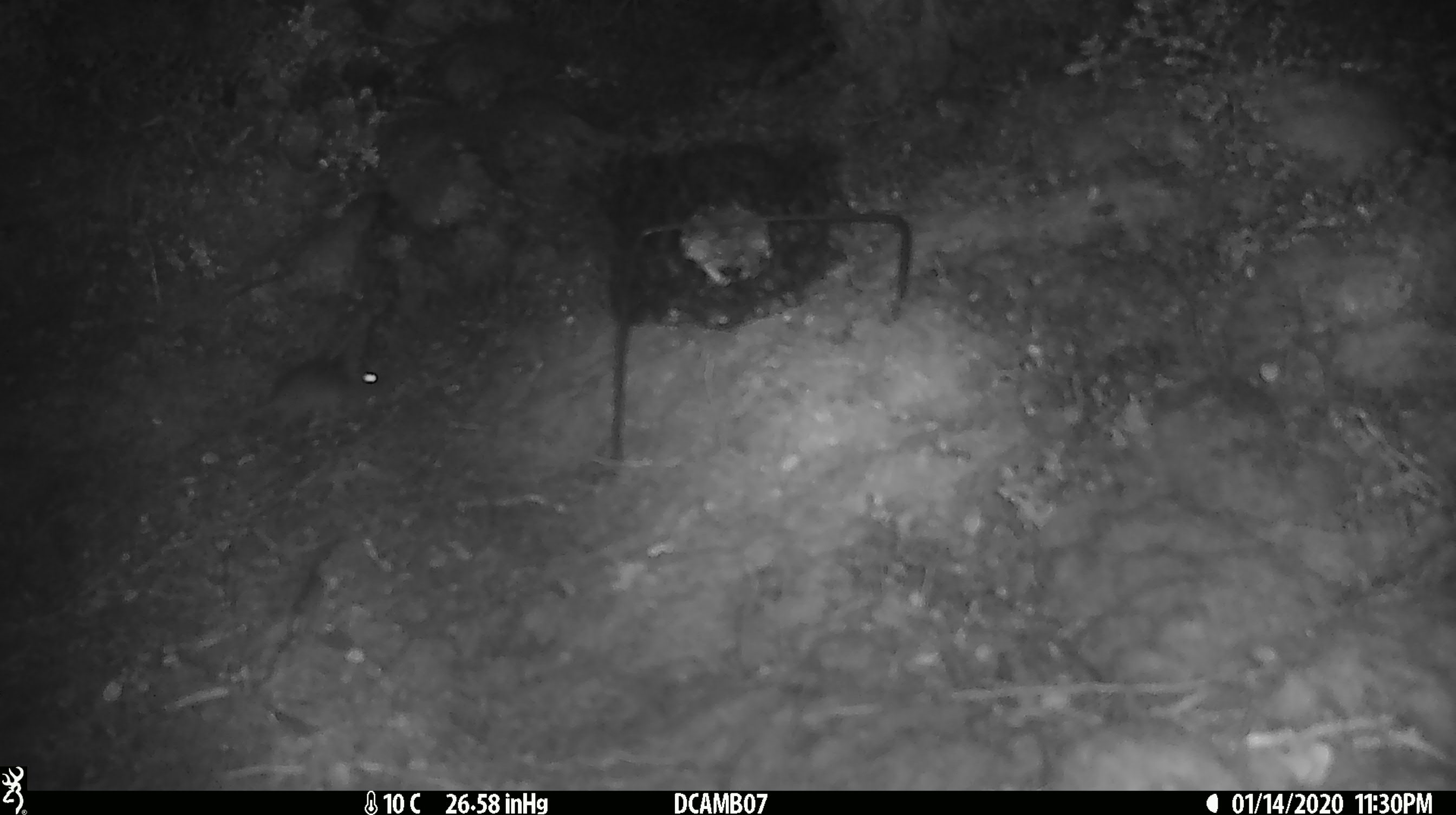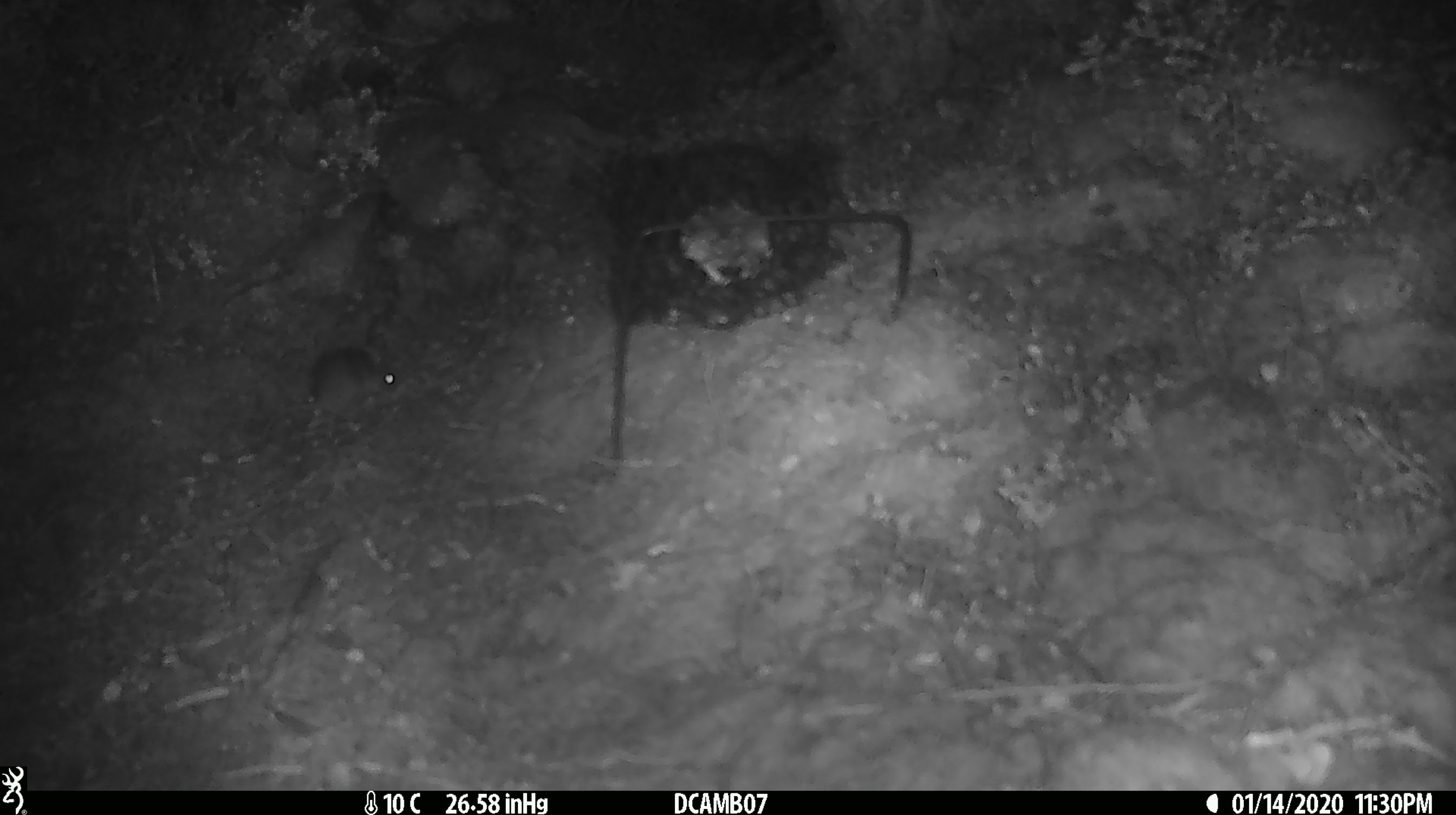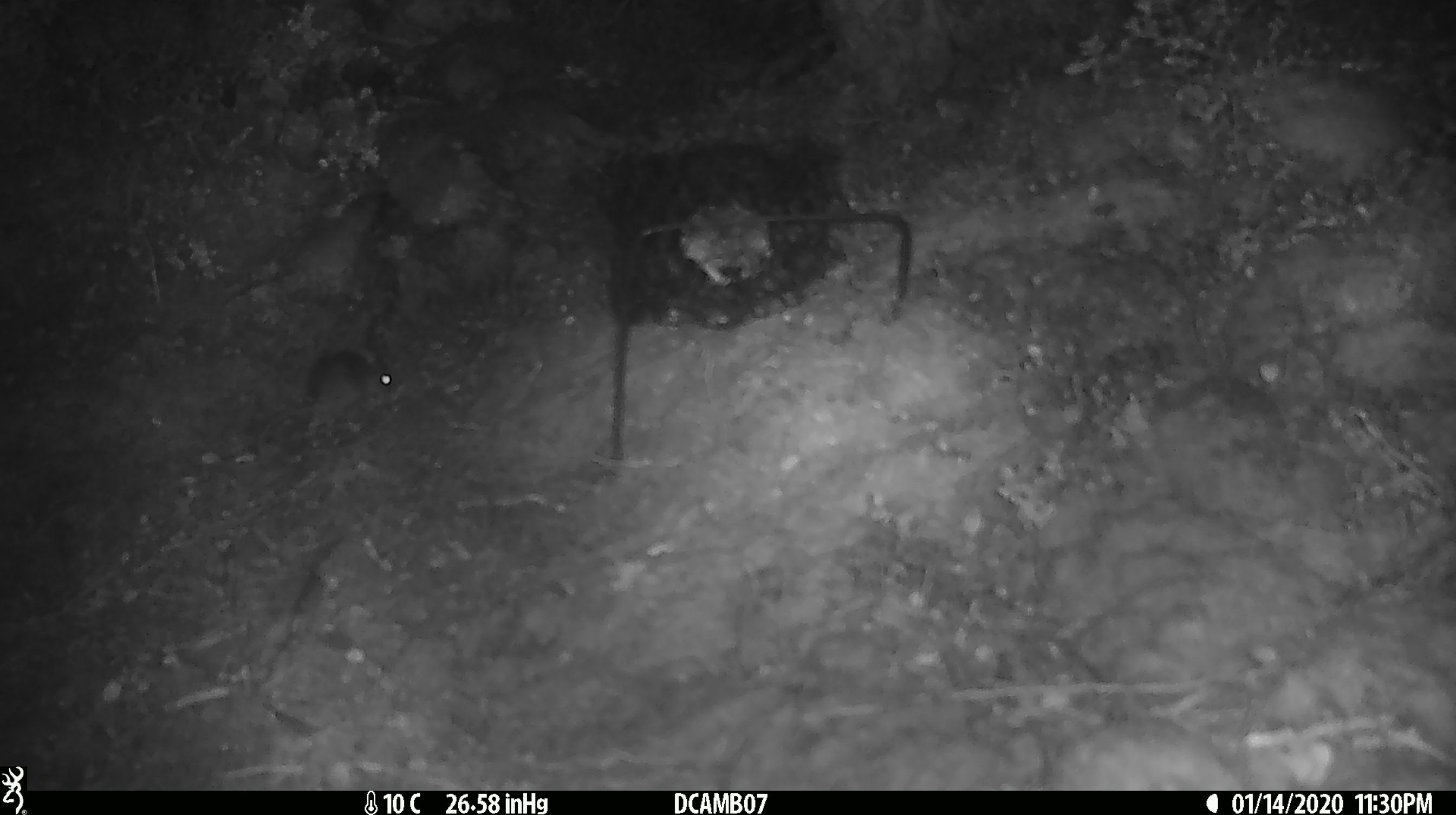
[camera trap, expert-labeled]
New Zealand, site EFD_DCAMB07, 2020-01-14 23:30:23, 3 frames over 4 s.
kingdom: Animalia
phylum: Chordata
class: Mammalia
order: Rodentia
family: Muridae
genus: Mus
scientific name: Mus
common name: mouse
Mouse (Mus).